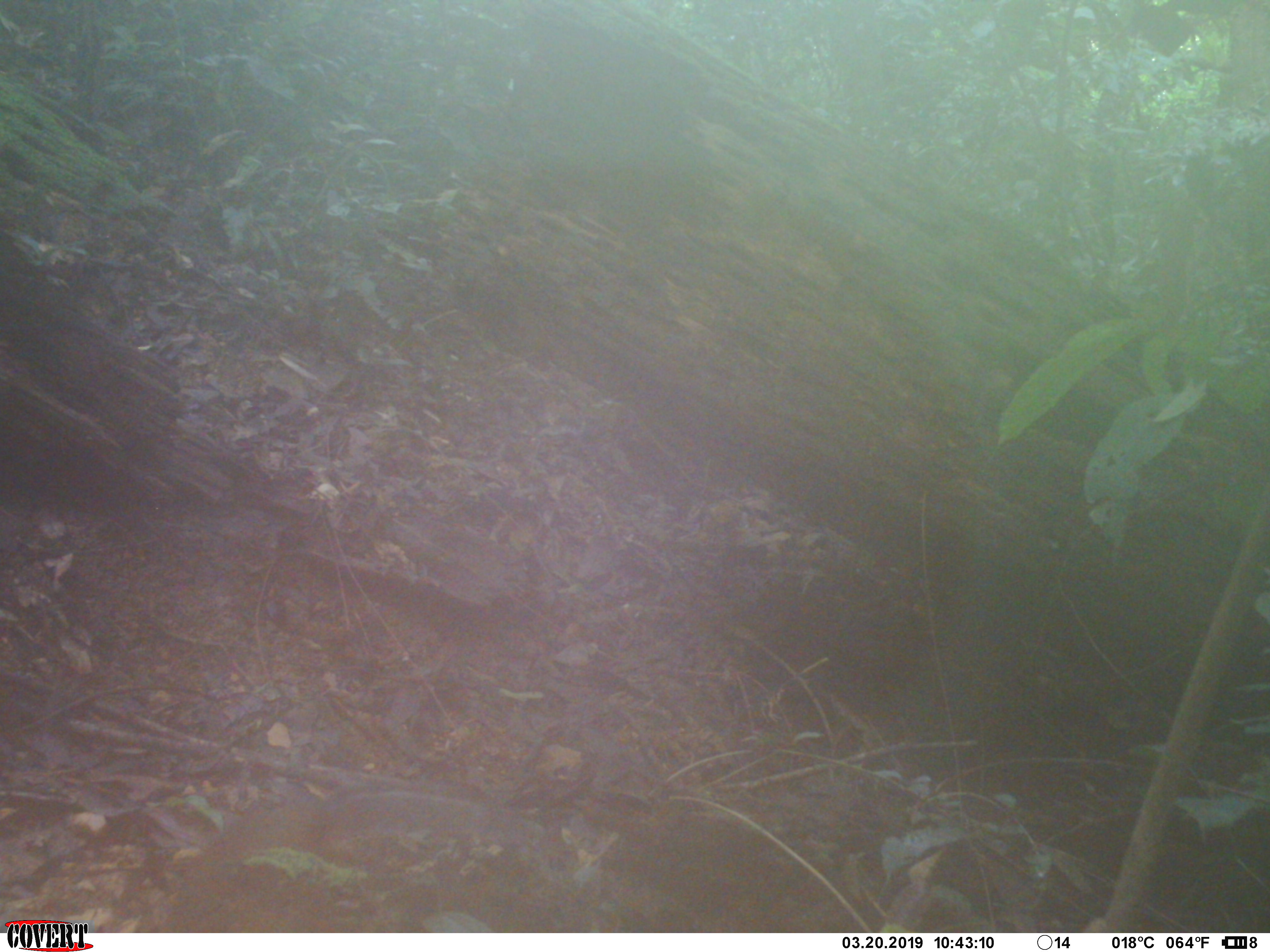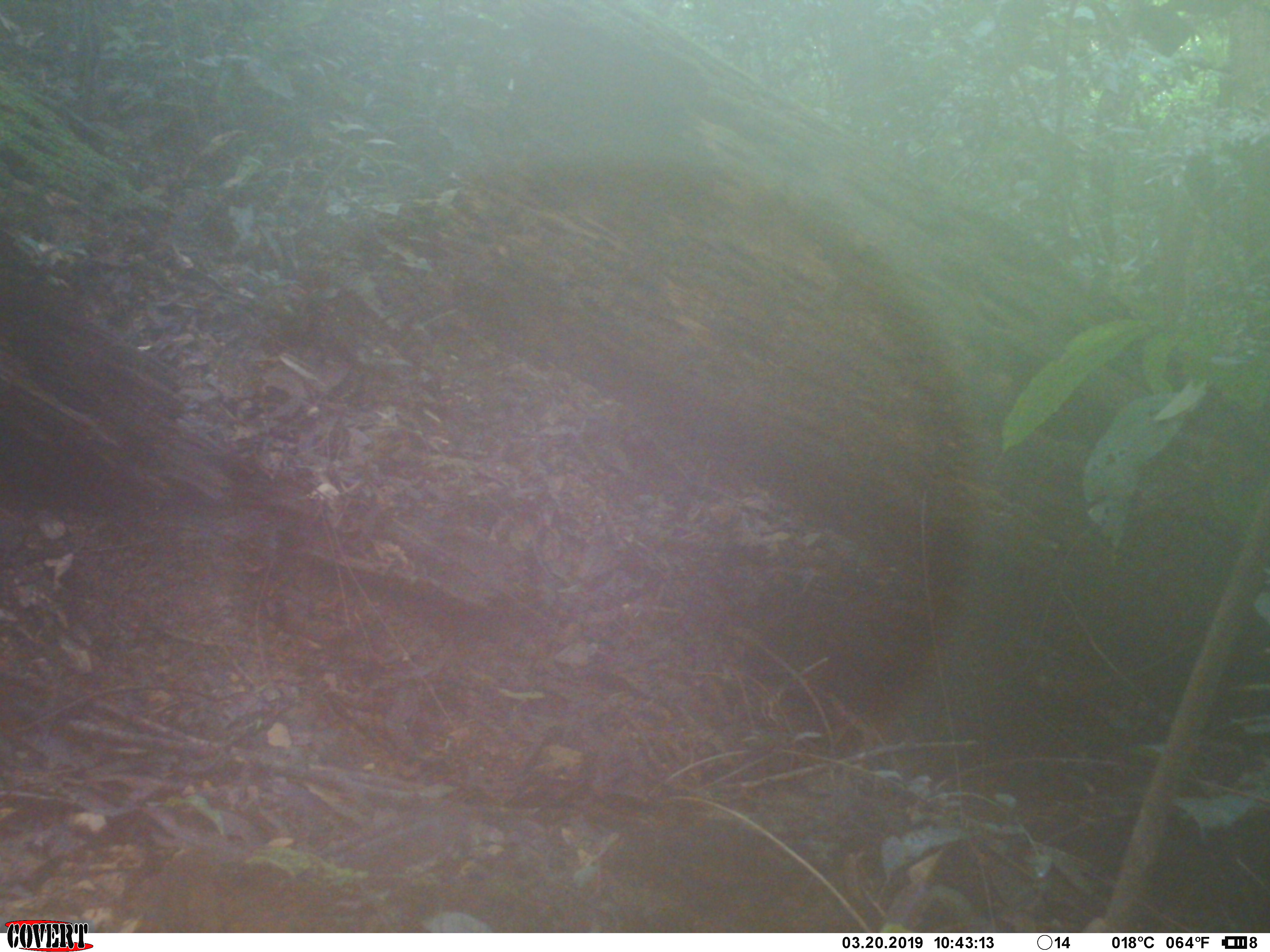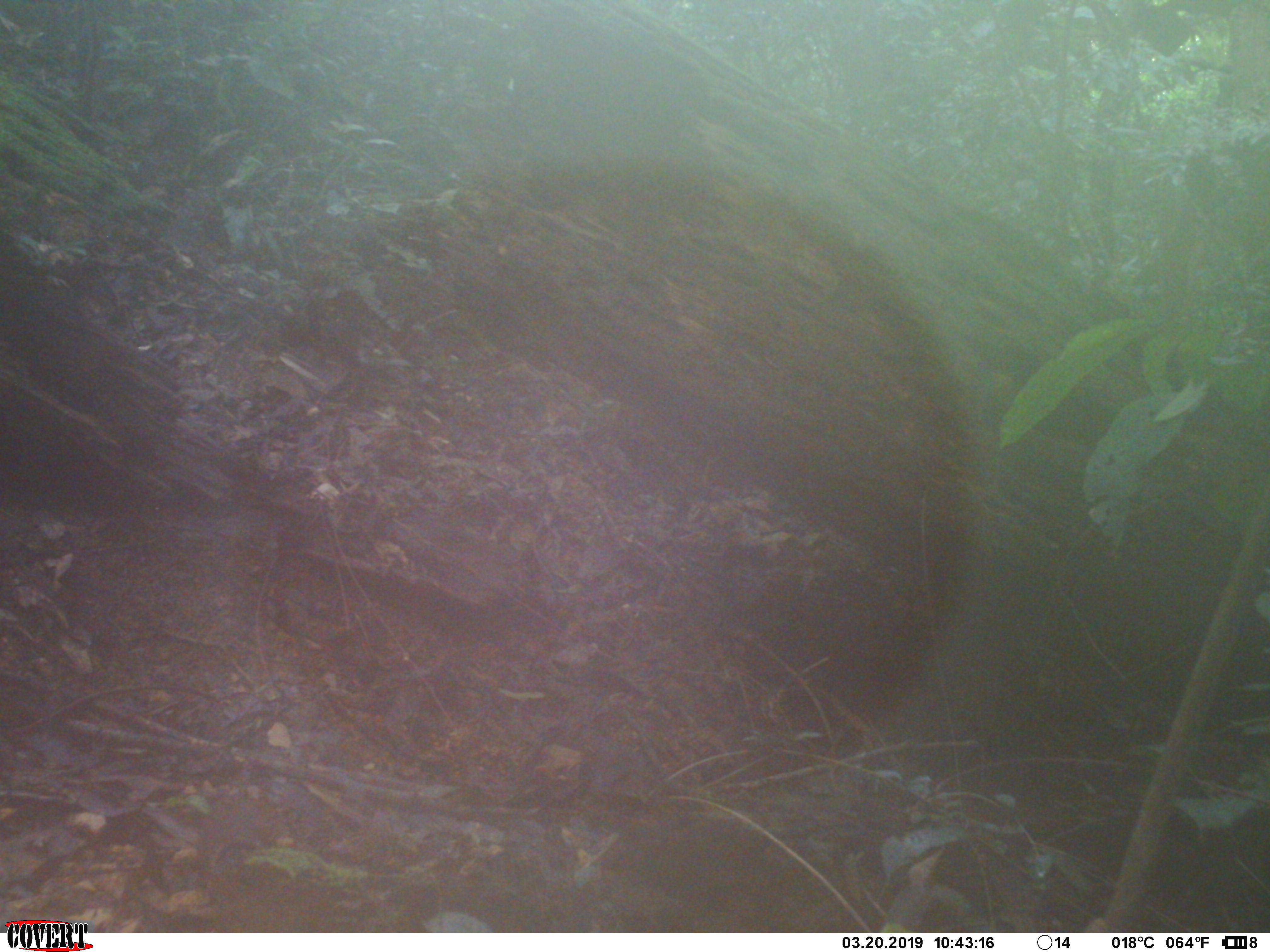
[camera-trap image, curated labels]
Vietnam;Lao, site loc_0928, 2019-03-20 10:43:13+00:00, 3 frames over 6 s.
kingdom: Animalia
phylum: Chordata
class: Mammalia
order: Rodentia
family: Sciuridae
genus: Dremomys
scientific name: Dremomys rufigenis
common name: red-cheeked squirrel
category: red cheeked squirrel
Red cheeked squirrel (red-cheeked squirrel) (Dremomys rufigenis). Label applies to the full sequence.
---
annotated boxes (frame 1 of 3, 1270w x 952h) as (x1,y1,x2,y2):
red cheeked squirrel: (188,786,544,859)